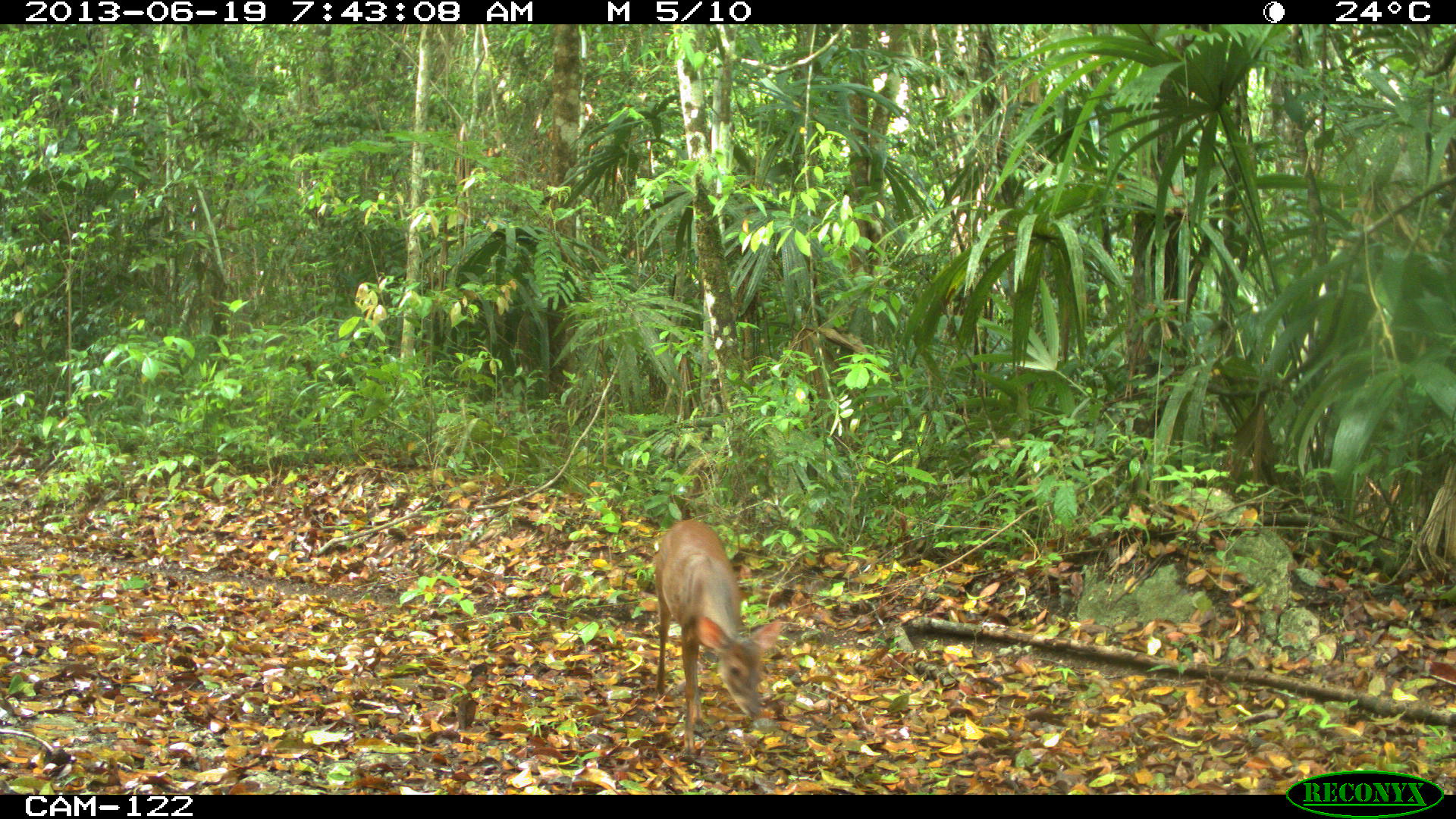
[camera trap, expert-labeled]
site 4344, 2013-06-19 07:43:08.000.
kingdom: Animalia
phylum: Chordata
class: Mammalia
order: Artiodactyla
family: Cervidae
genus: Mazama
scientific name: Mazama temama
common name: central american red brocket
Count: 1.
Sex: female.